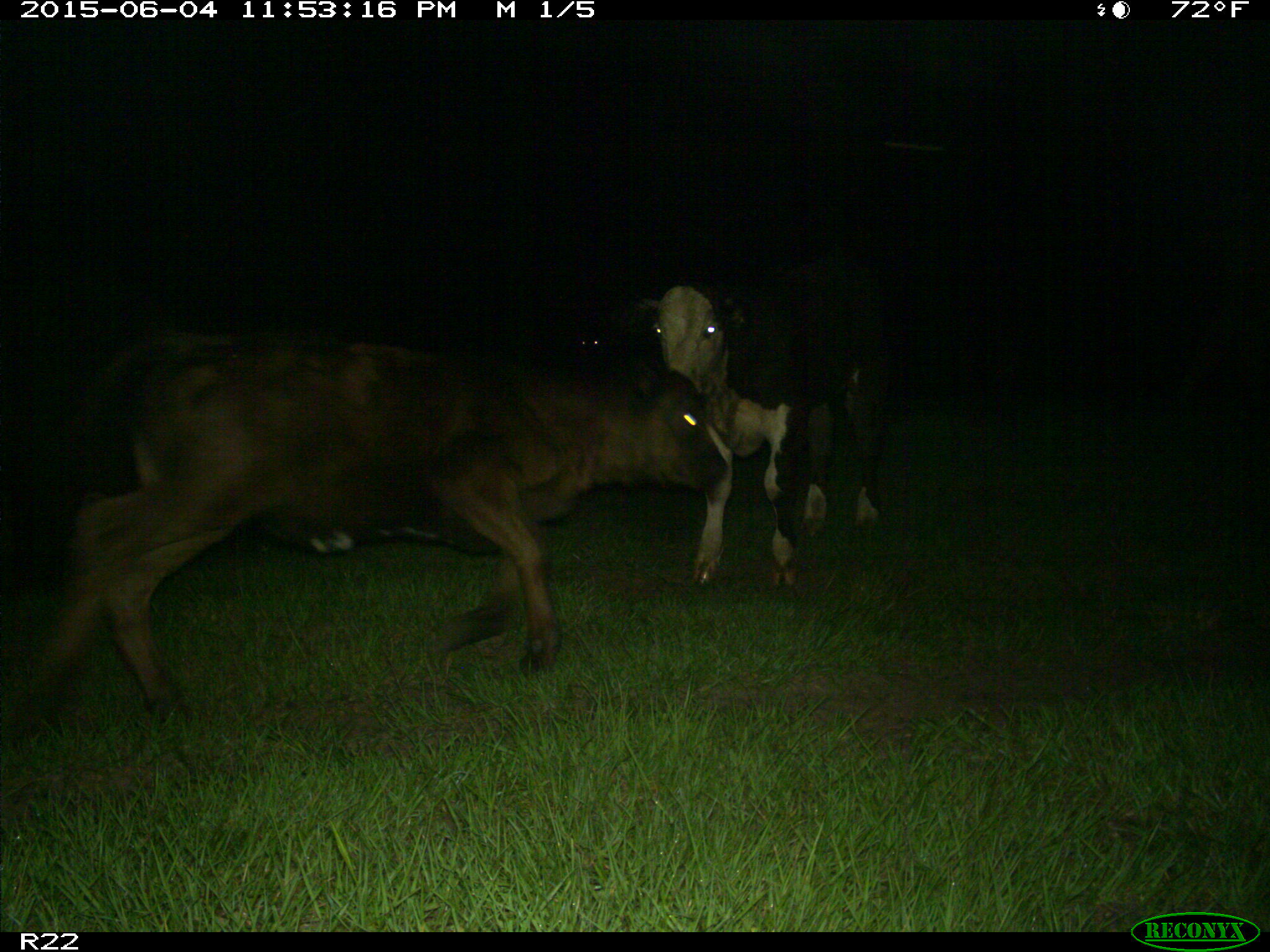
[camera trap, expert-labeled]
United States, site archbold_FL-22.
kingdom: Animalia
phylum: Chordata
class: Mammalia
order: Artiodactyla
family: Bovidae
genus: Bos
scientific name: Bos taurus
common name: domestic cow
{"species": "Bos taurus (domestic cow)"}